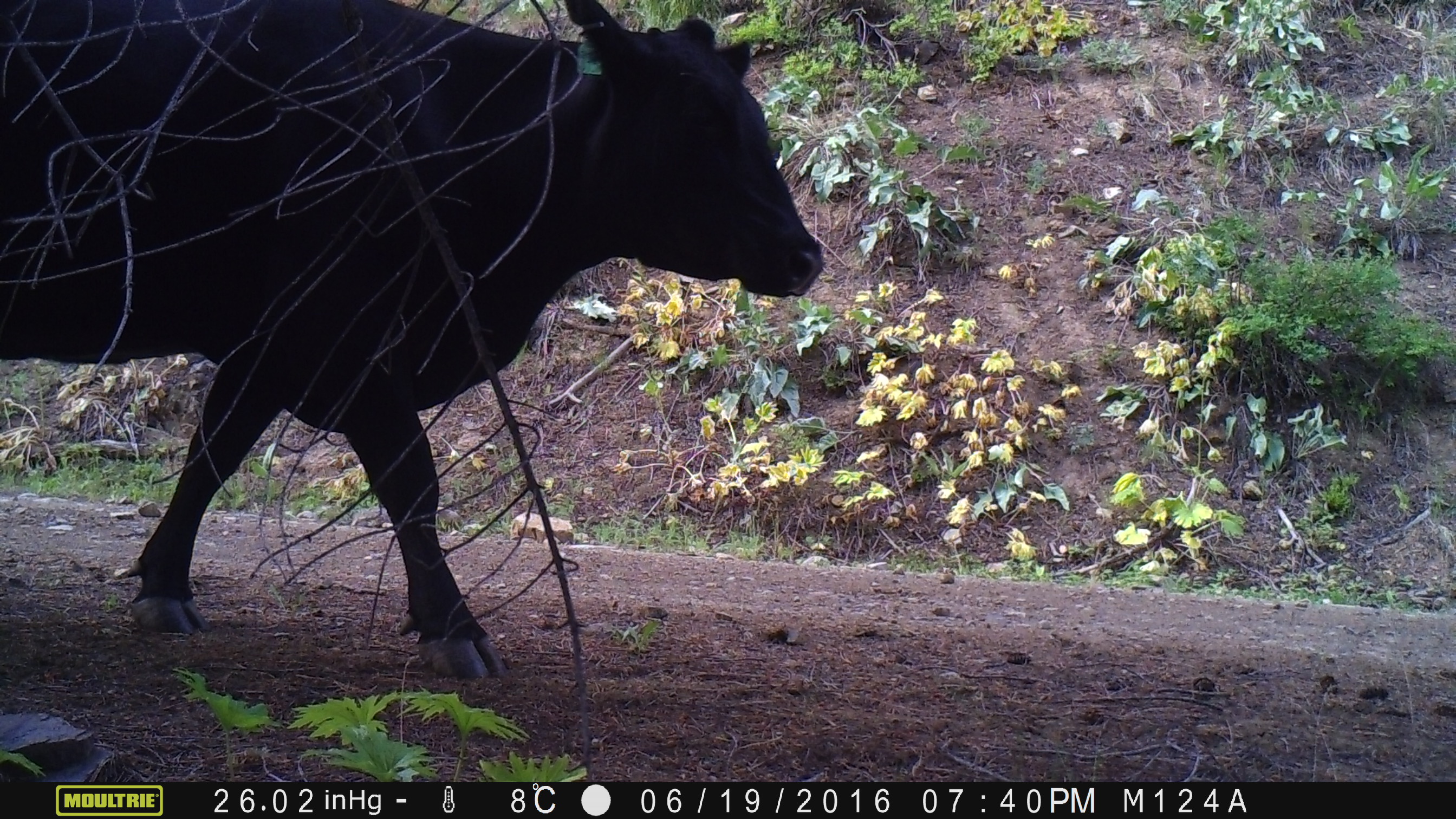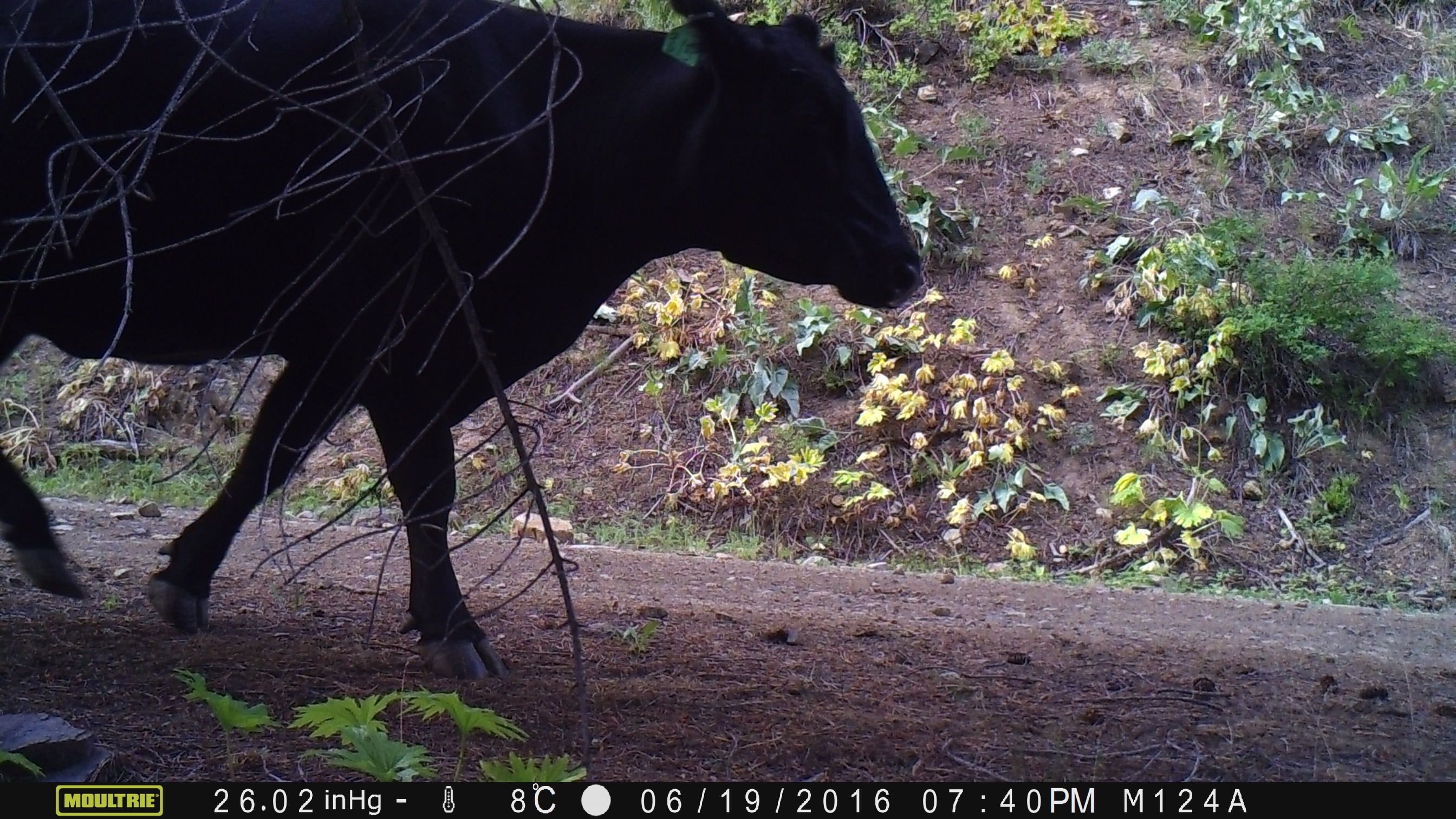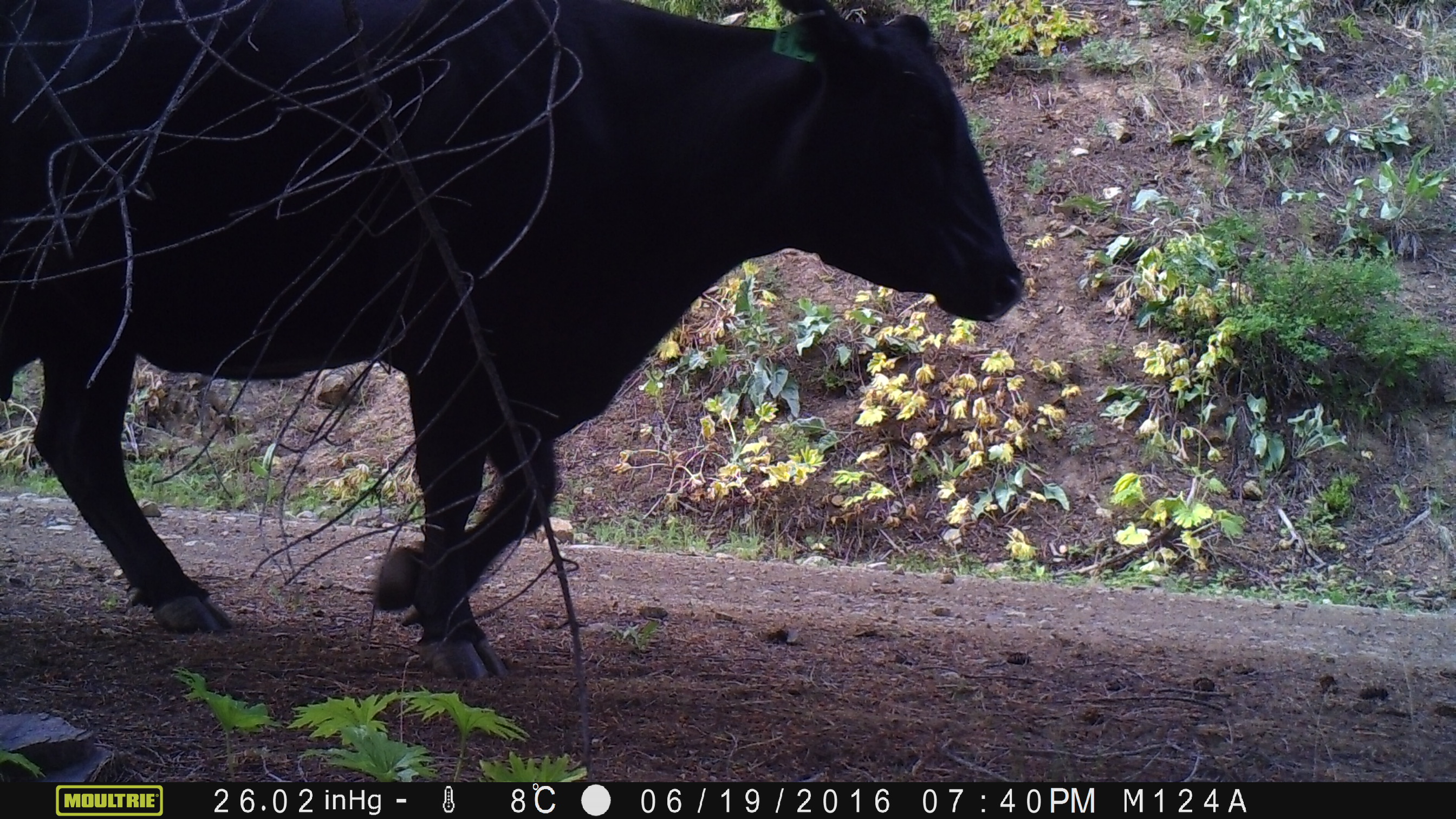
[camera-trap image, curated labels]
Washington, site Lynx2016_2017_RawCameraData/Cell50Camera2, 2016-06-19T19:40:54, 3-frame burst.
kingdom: Animalia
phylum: Chordata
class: Mammalia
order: Artiodactyla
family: Bovidae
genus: Bos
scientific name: Bos taurus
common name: domestic cattle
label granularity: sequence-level